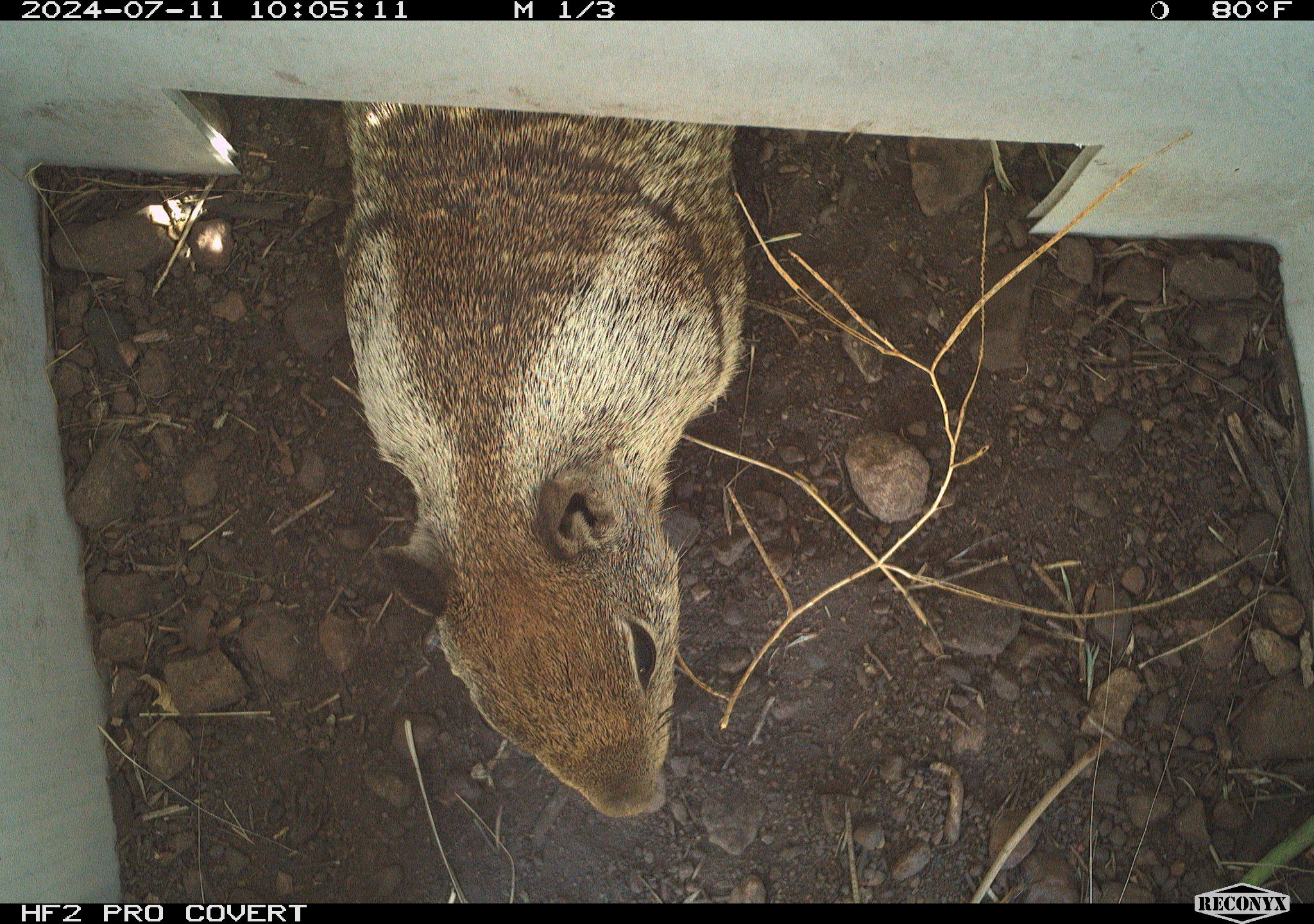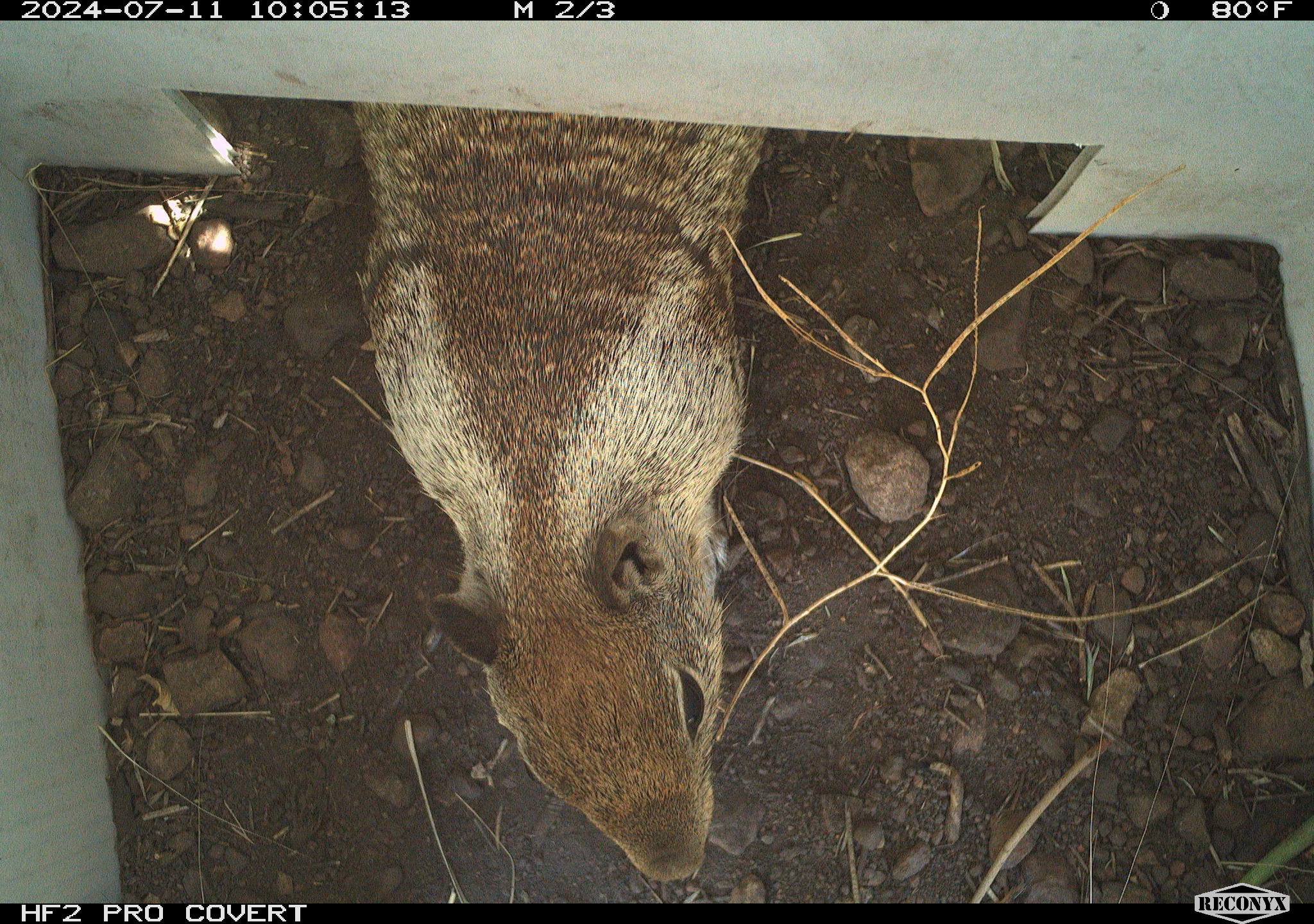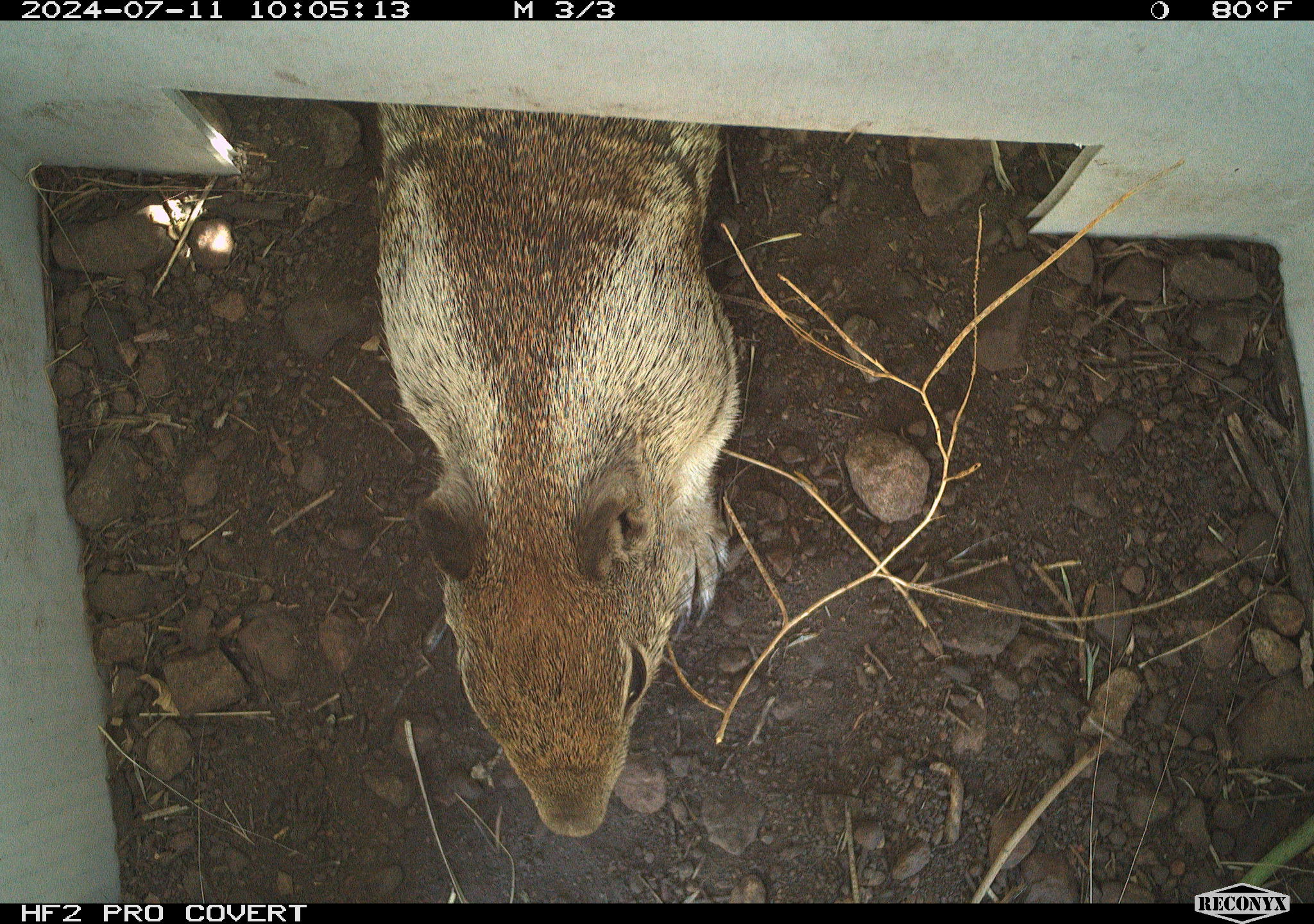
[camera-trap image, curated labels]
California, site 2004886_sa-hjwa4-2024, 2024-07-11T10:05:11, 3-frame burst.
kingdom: Animalia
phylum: Chordata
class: Mammalia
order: Rodentia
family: Sciuridae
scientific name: Sciuridae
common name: squirrels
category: sciuridae family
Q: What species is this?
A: Sciuridae family (squirrels) (Sciuridae).